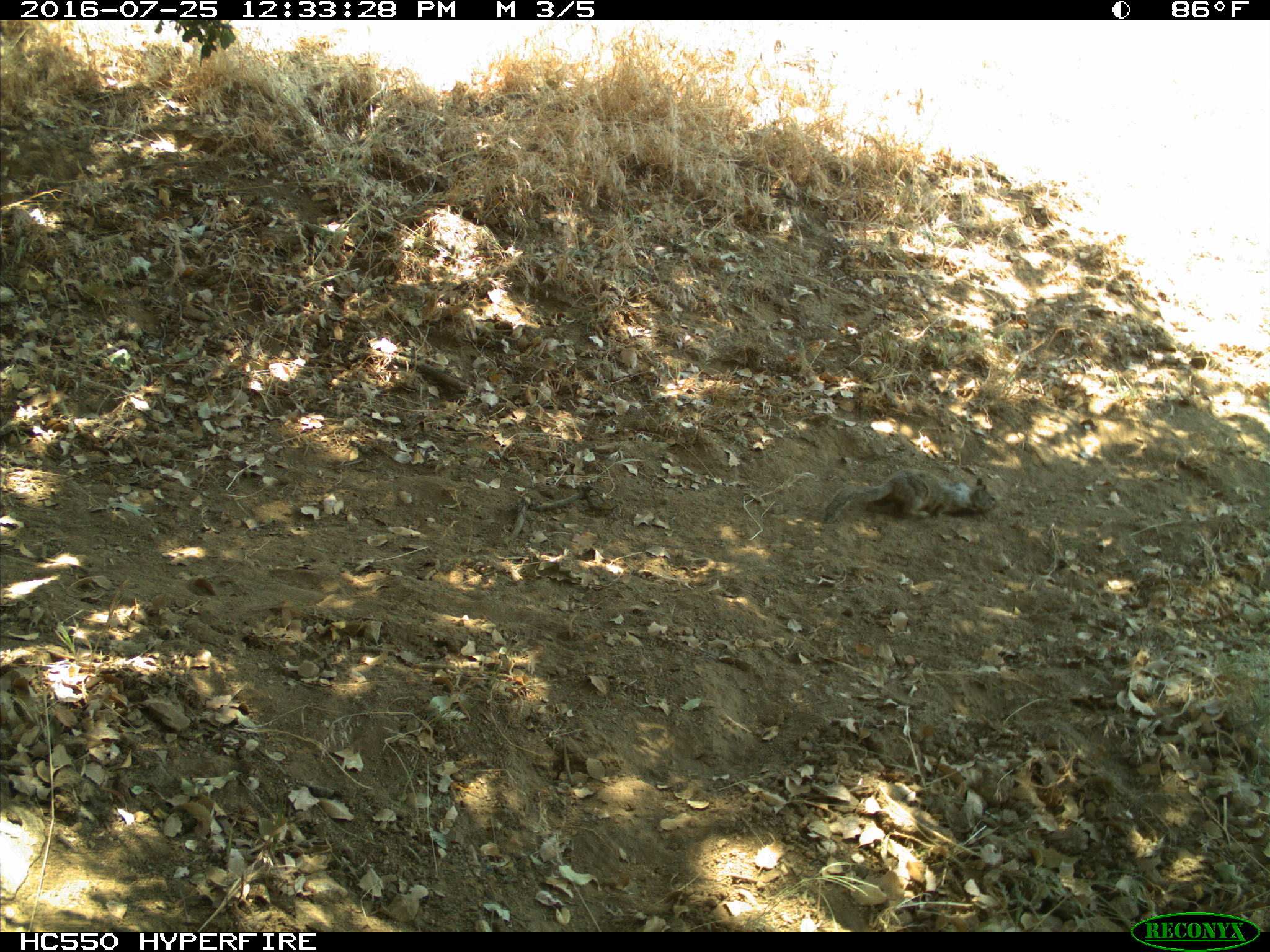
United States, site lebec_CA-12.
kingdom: Animalia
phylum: Chordata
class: Mammalia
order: Rodentia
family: Sciuridae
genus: Otospermophilus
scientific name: Otospermophilus beecheyi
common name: california ground squirrel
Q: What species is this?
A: Otospermophilus beecheyi (california ground squirrel).